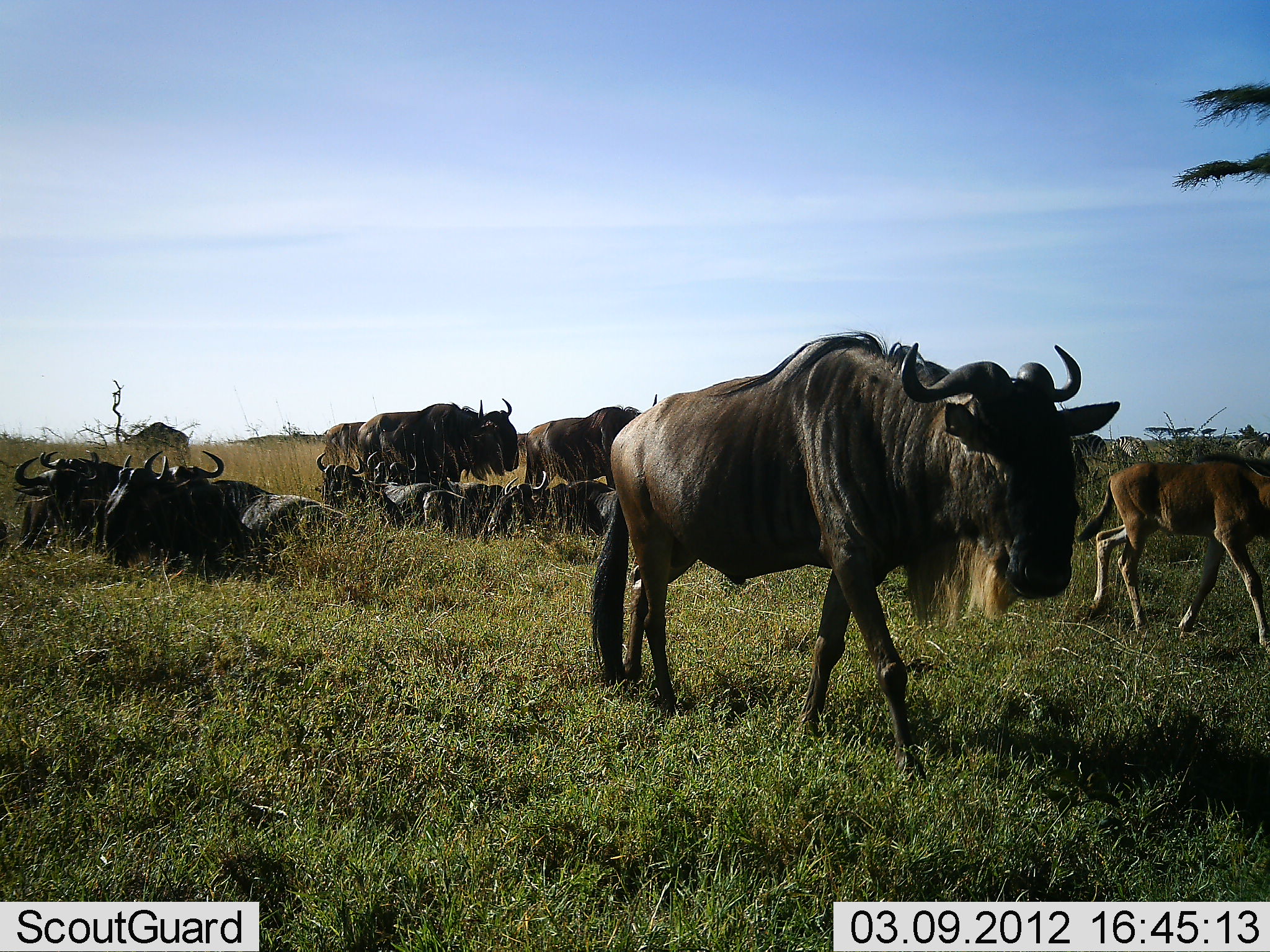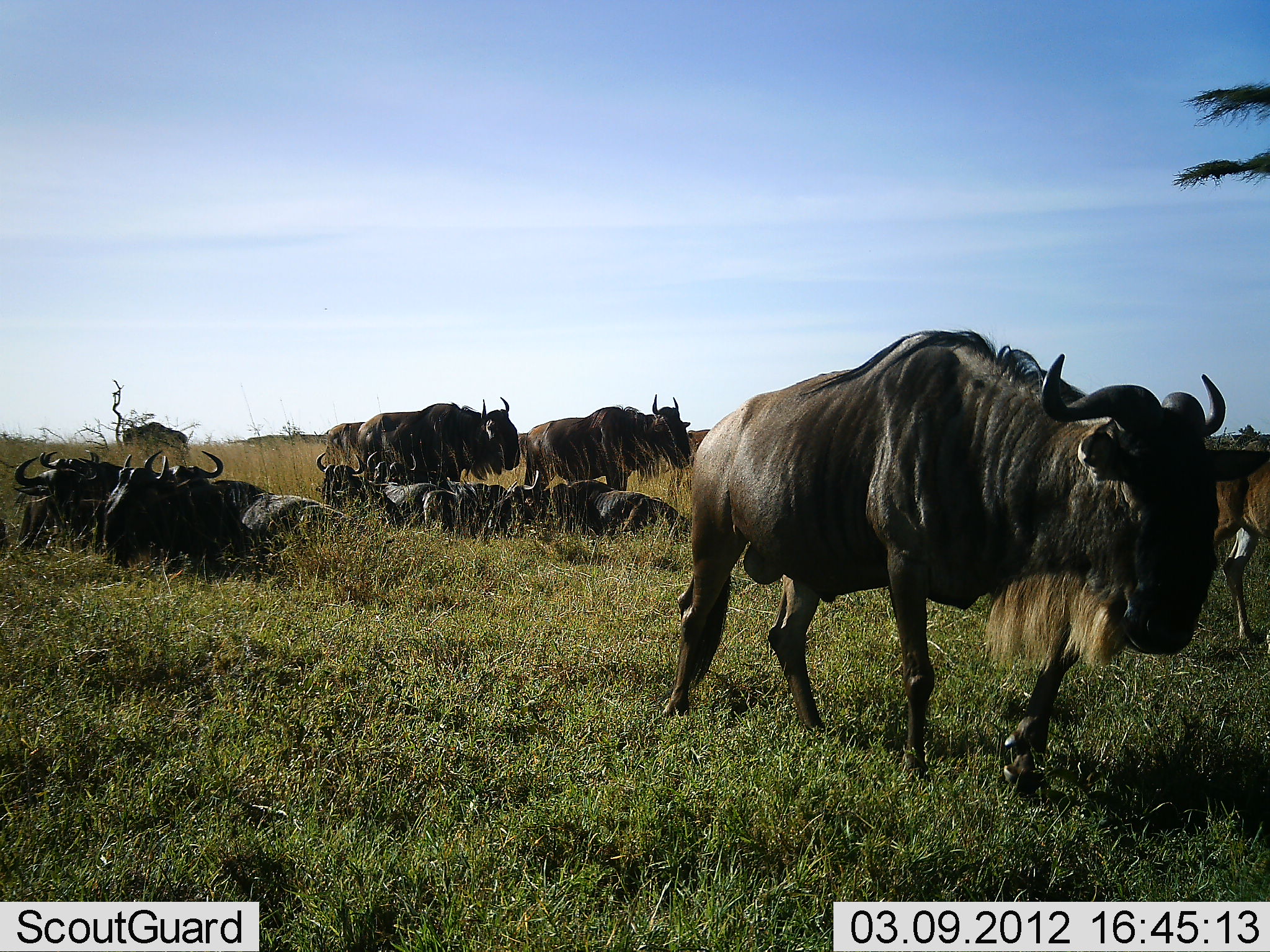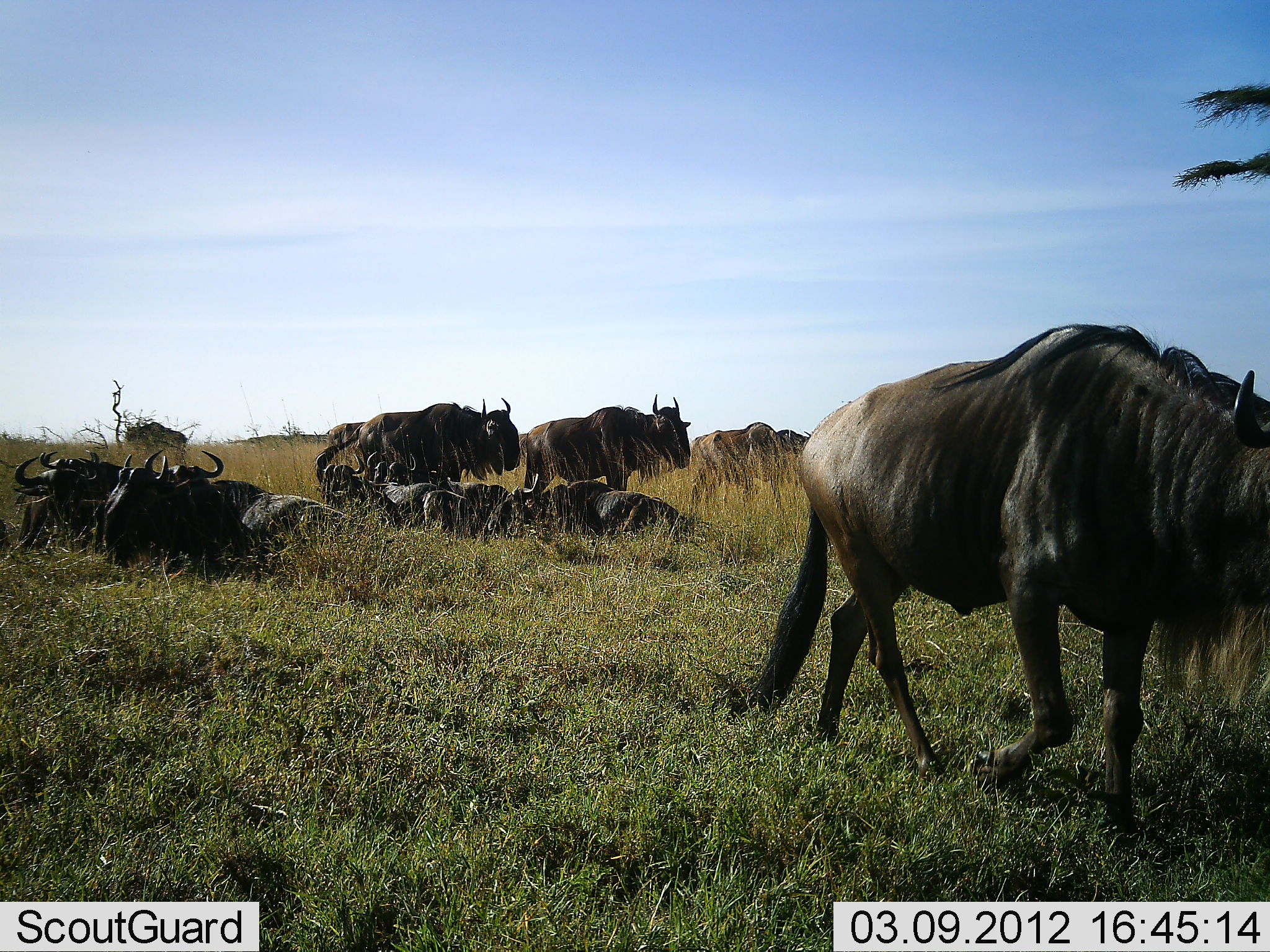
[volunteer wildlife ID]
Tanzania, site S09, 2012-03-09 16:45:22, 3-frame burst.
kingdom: Animalia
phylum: Chordata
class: Mammalia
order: Artiodactyla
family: Bovidae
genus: Connochaetes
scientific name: Connochaetes taurinus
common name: blue wildebeest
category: wildebeest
Wildebeest (blue wildebeest) (Connochaetes taurinus), count 11-50. Behavior (volunteer vote fractions): standing 68%, resting 100%, moving 68%, interacting 0%. Young present (vote fraction): 47%. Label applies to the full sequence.